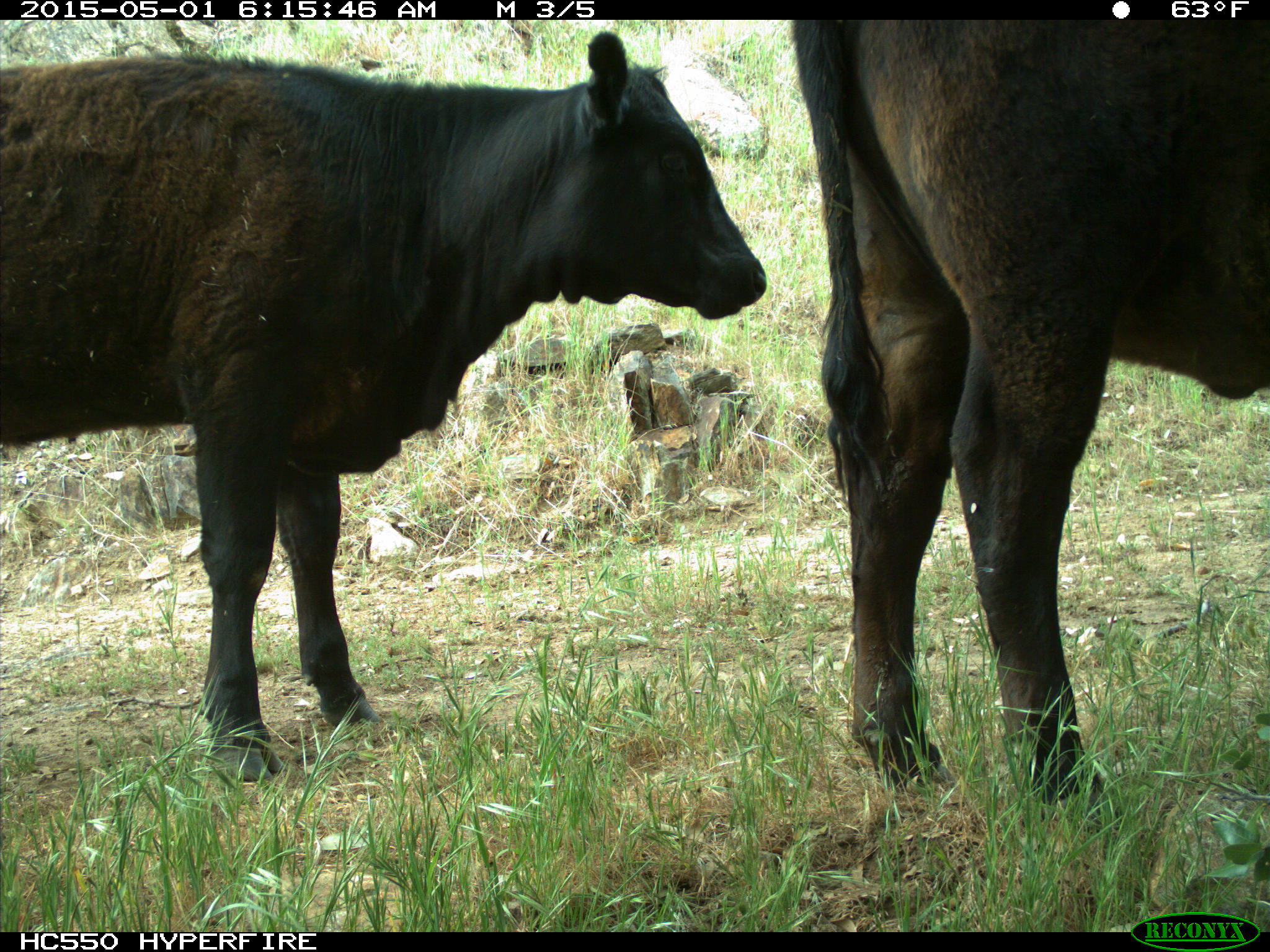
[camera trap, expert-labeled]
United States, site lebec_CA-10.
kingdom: Animalia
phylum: Chordata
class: Mammalia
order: Artiodactyla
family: Bovidae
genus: Bos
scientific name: Bos taurus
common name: domestic cow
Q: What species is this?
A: Bos taurus (domestic cow).